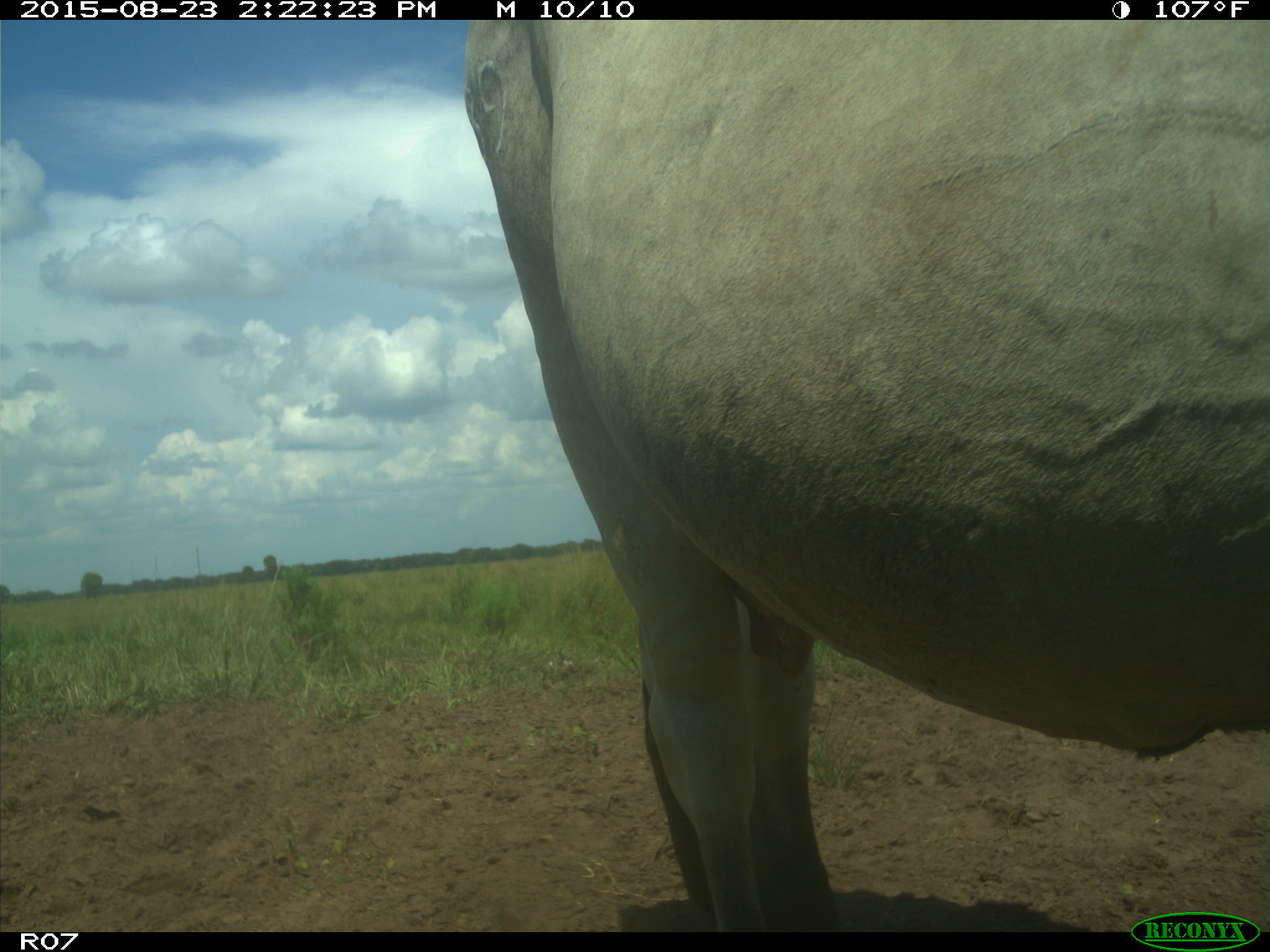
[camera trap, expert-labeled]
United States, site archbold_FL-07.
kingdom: Animalia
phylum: Chordata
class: Mammalia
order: Artiodactyla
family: Bovidae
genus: Bos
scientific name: Bos taurus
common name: domestic cow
Bos taurus (domestic cow).